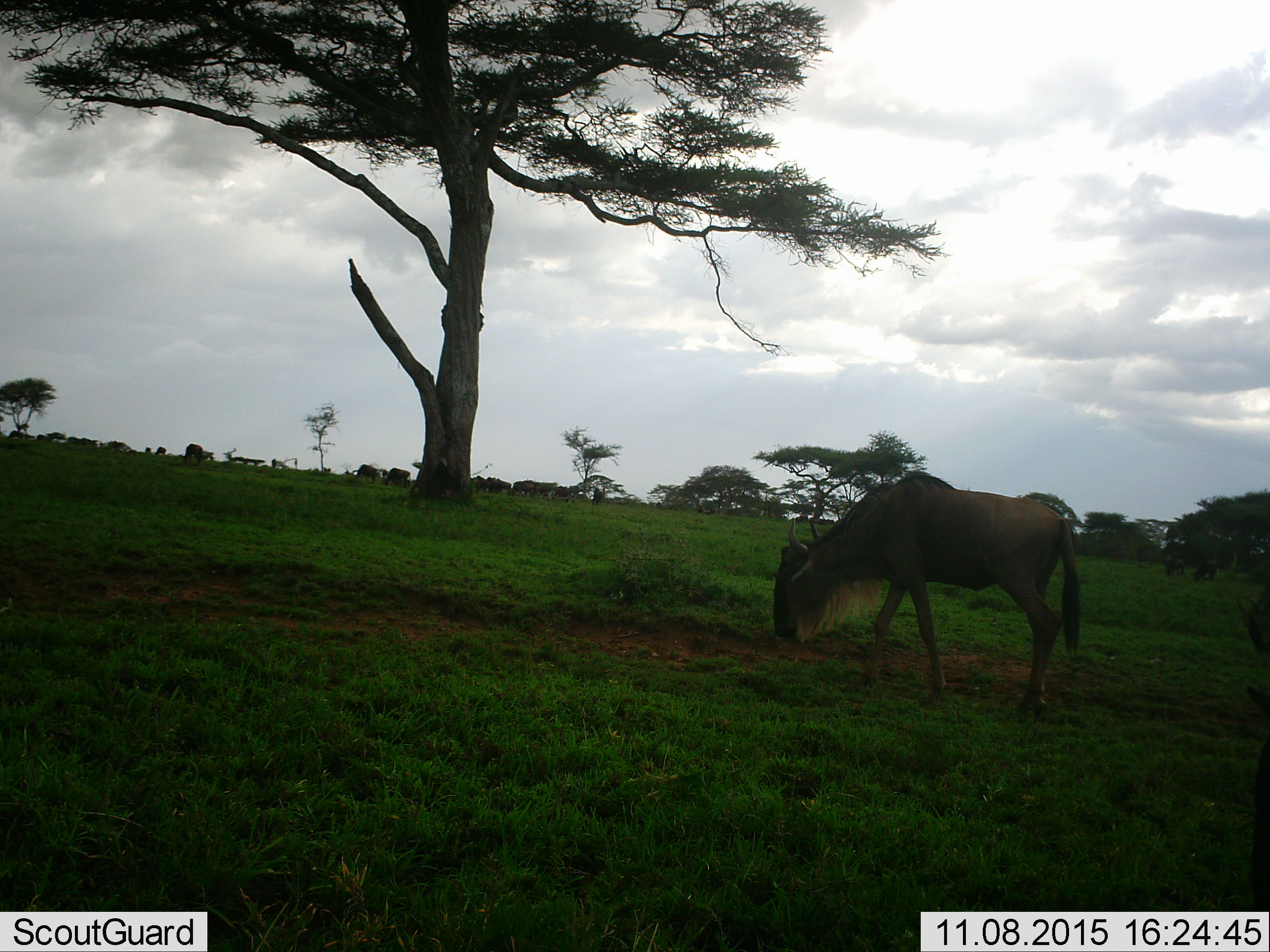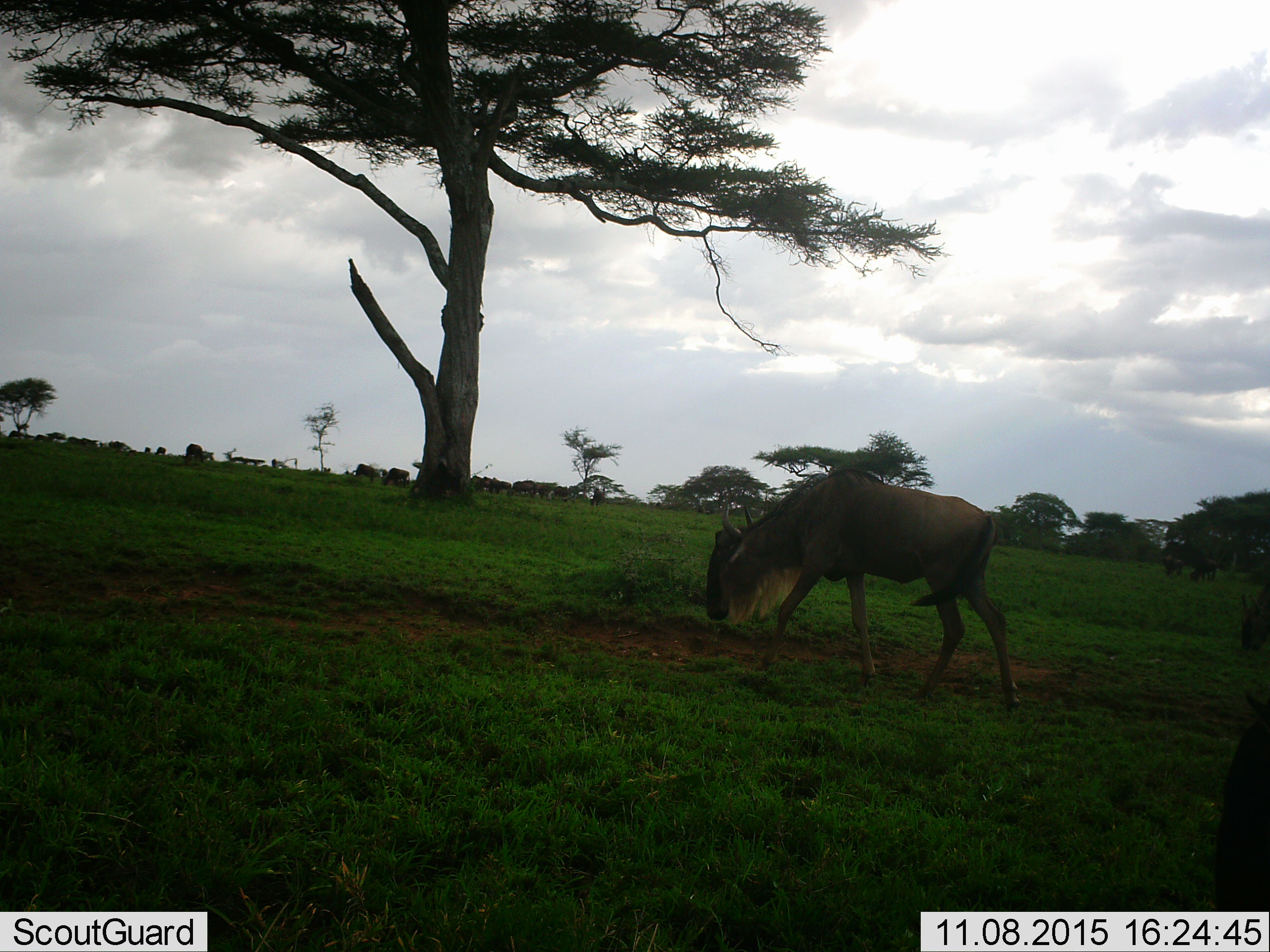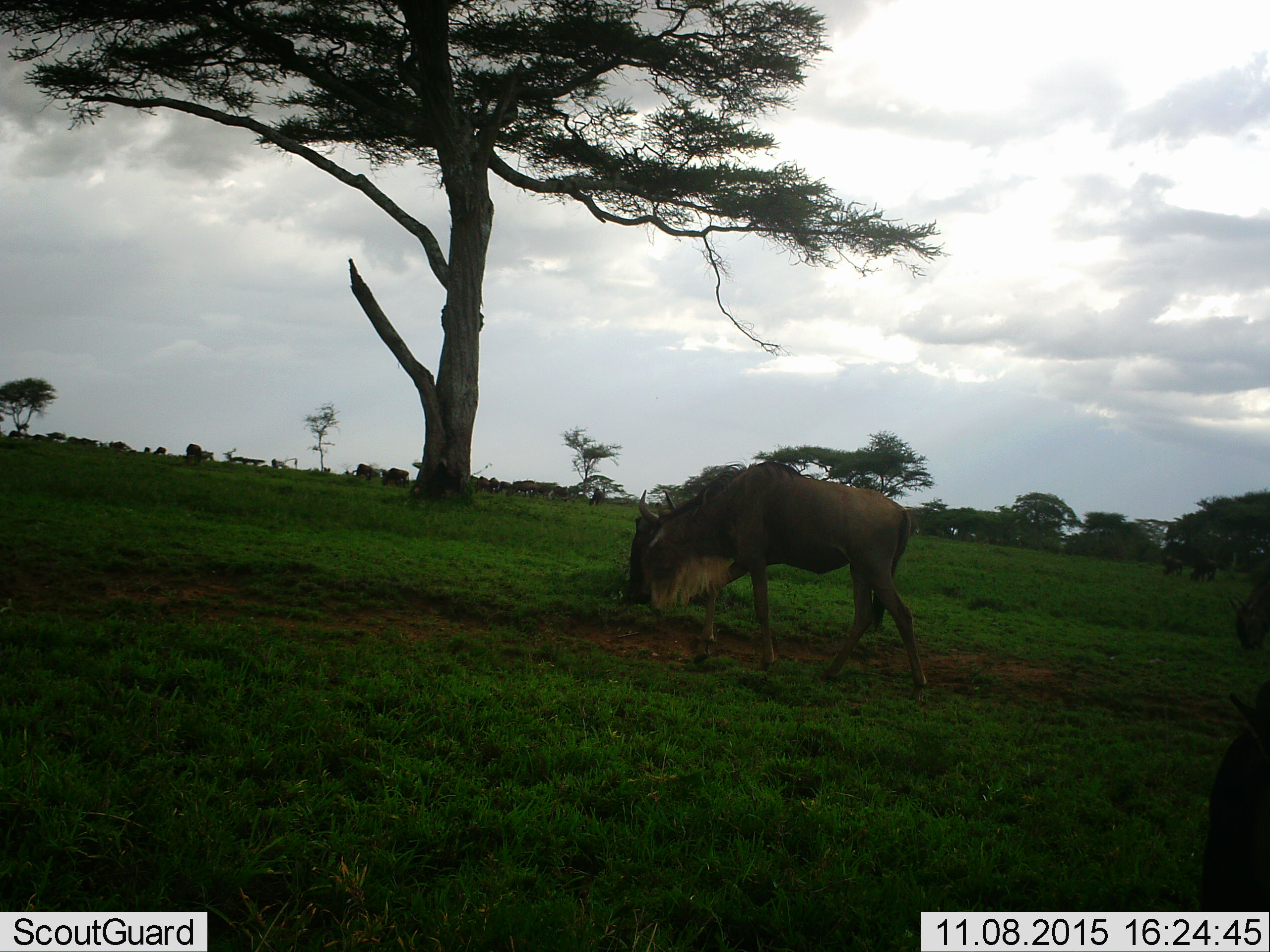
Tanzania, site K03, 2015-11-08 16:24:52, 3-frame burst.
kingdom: Animalia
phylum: Chordata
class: Mammalia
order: Artiodactyla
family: Bovidae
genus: Connochaetes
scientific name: Connochaetes taurinus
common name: blue wildebeest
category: wildebeest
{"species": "wildebeest (blue wildebeest) (Connochaetes taurinus)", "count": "11-50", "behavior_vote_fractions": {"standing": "22%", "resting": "0%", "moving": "44%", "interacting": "11%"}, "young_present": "0%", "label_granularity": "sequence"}